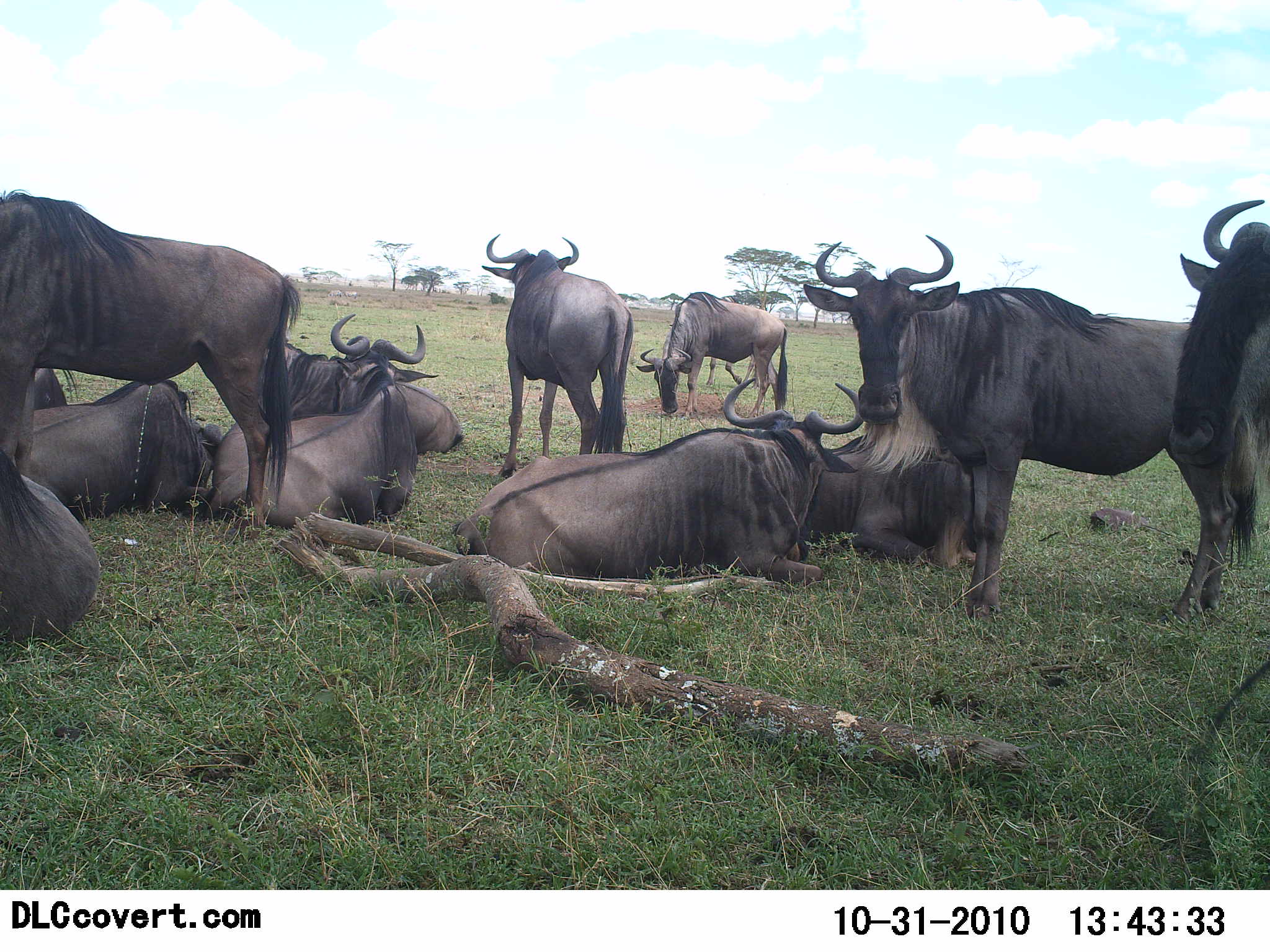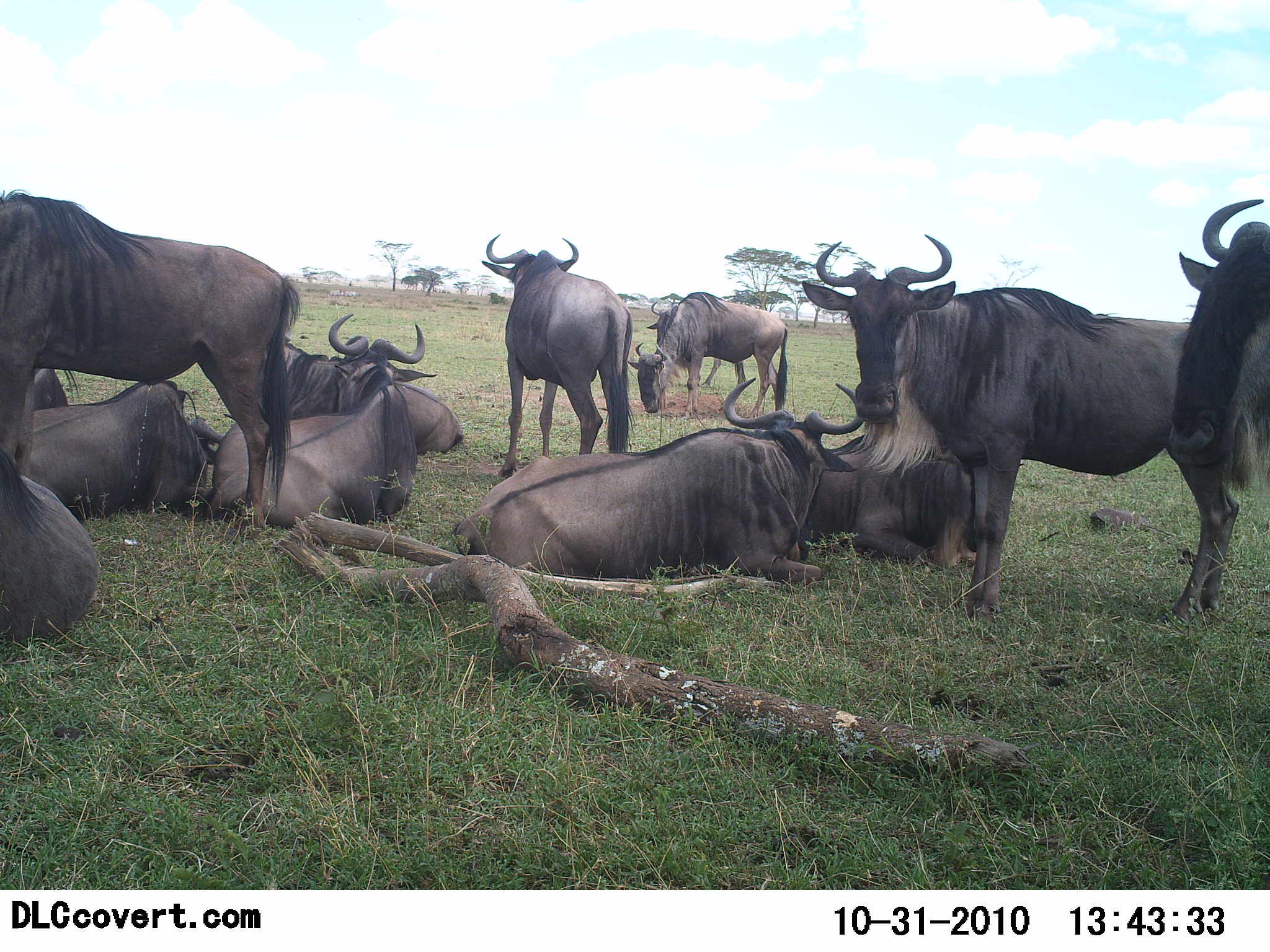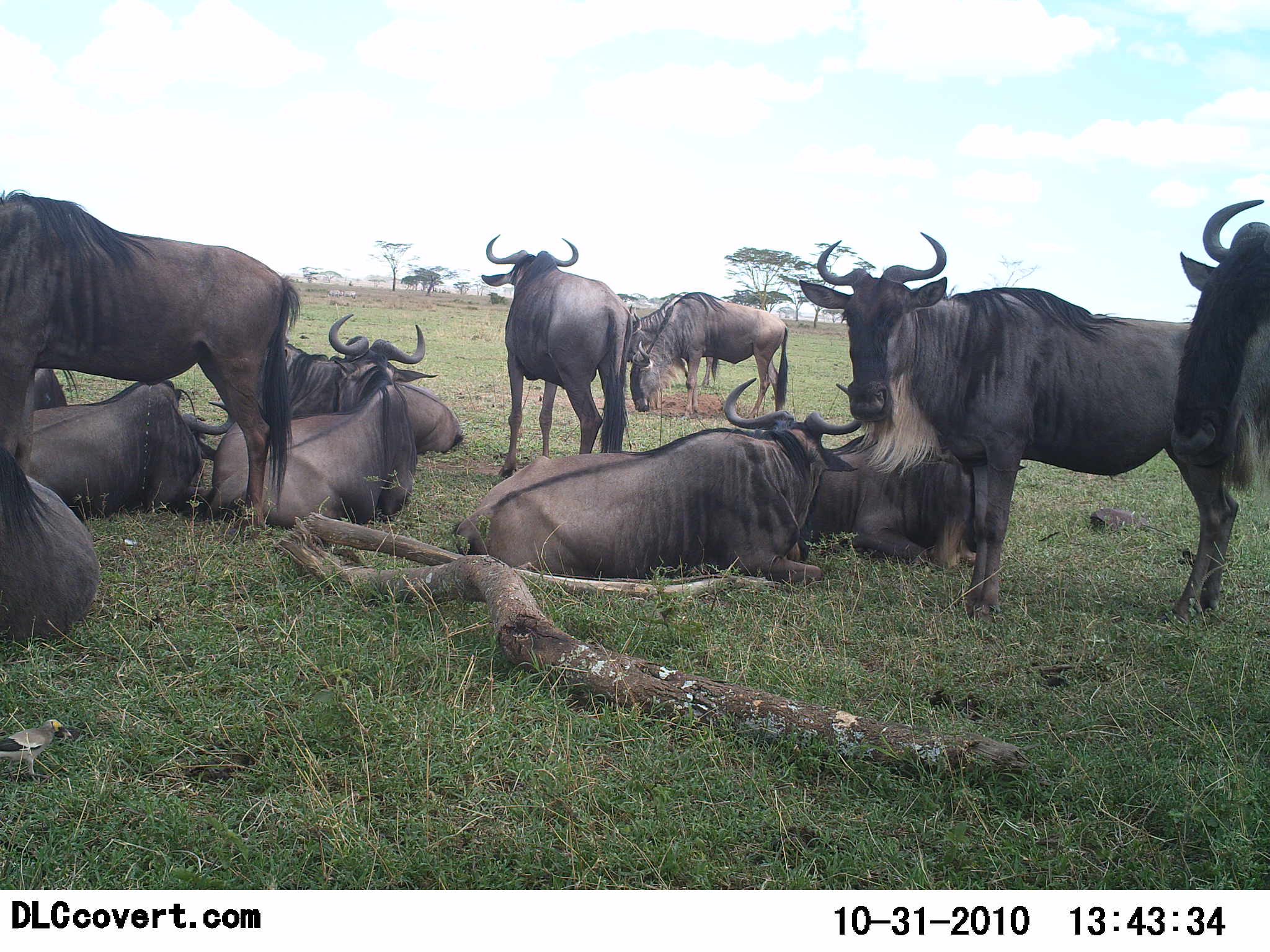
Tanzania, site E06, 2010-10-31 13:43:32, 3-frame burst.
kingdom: Animalia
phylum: Chordata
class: Mammalia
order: Artiodactyla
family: Bovidae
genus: Connochaetes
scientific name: Connochaetes taurinus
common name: blue wildebeest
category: wildebeest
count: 11-50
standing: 69%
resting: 100%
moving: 8%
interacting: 0%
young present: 0%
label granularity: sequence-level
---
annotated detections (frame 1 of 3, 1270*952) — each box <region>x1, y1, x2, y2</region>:
animal: <region>800, 233, 1266, 621</region>; <region>0, 184, 302, 536</region>; <region>450, 376, 871, 595</region>; <region>193, 316, 427, 538</region>; <region>479, 232, 632, 482</region>; <region>10, 364, 223, 537</region>; <region>261, 314, 465, 454</region>; <region>1168, 198, 1270, 471</region>; <region>798, 435, 981, 569</region>; <region>637, 286, 794, 421</region>; <region>0, 455, 109, 648</region>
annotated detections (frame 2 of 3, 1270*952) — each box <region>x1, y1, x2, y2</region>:
animal: <region>798, 230, 1260, 629</region>; <region>0, 186, 304, 529</region>; <region>450, 377, 871, 590</region>; <region>203, 311, 430, 536</region>; <region>477, 231, 638, 480</region>; <region>13, 364, 226, 524</region>; <region>1169, 200, 1270, 497</region>; <region>801, 423, 992, 569</region>; <region>246, 332, 467, 456</region>; <region>624, 288, 792, 422</region>; <region>0, 444, 104, 648</region>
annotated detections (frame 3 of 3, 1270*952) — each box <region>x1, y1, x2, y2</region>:
animal: <region>795, 229, 1246, 625</region>; <region>0, 186, 303, 537</region>; <region>449, 374, 871, 589</region>; <region>198, 310, 429, 536</region>; <region>479, 231, 633, 481</region>; <region>14, 363, 239, 525</region>; <region>1167, 191, 1270, 497</region>; <region>791, 420, 986, 571</region>; <region>253, 340, 467, 457</region>; <region>0, 441, 108, 645</region>; <region>628, 291, 792, 418</region>; <region>624, 289, 693, 359</region>